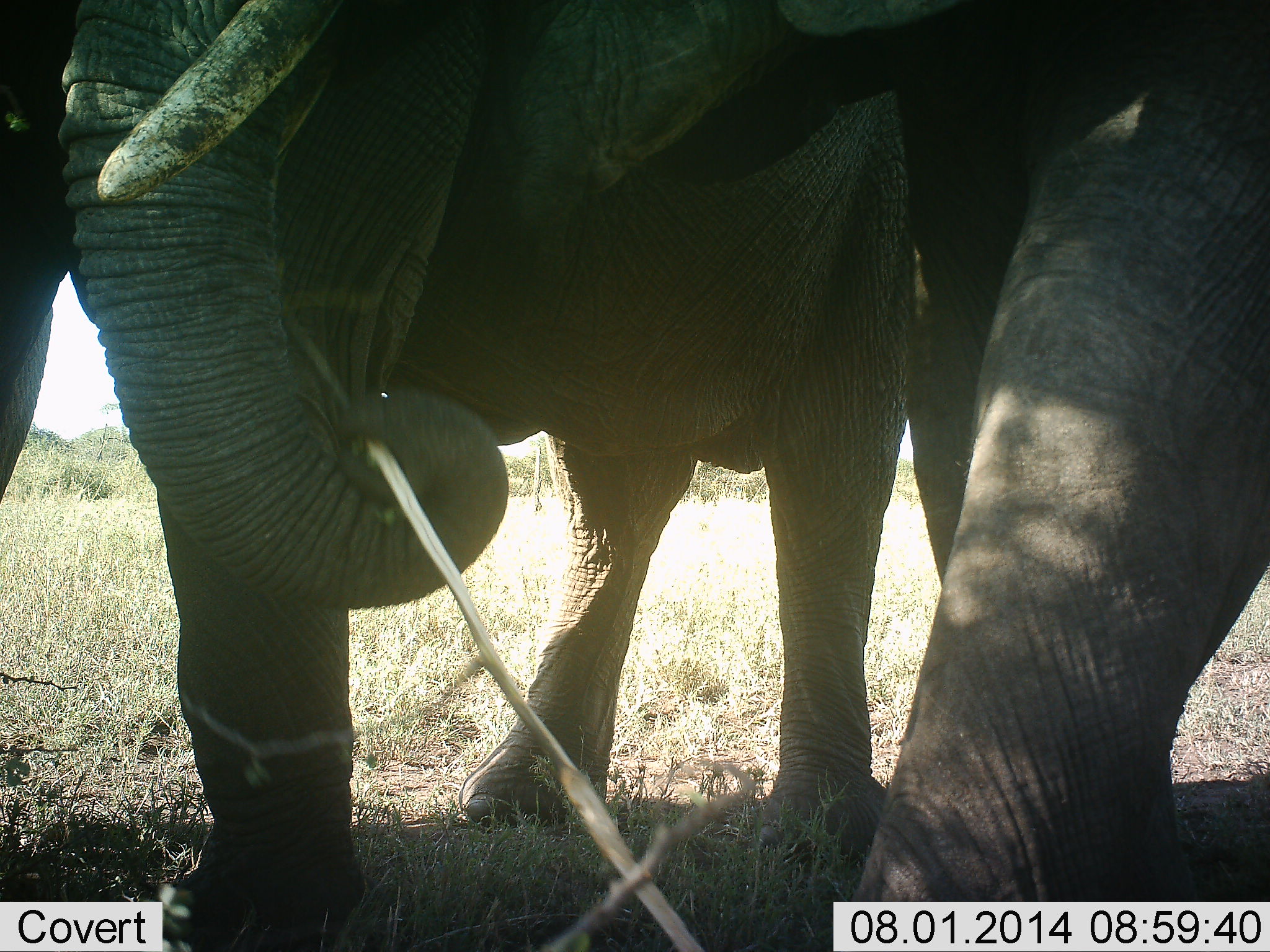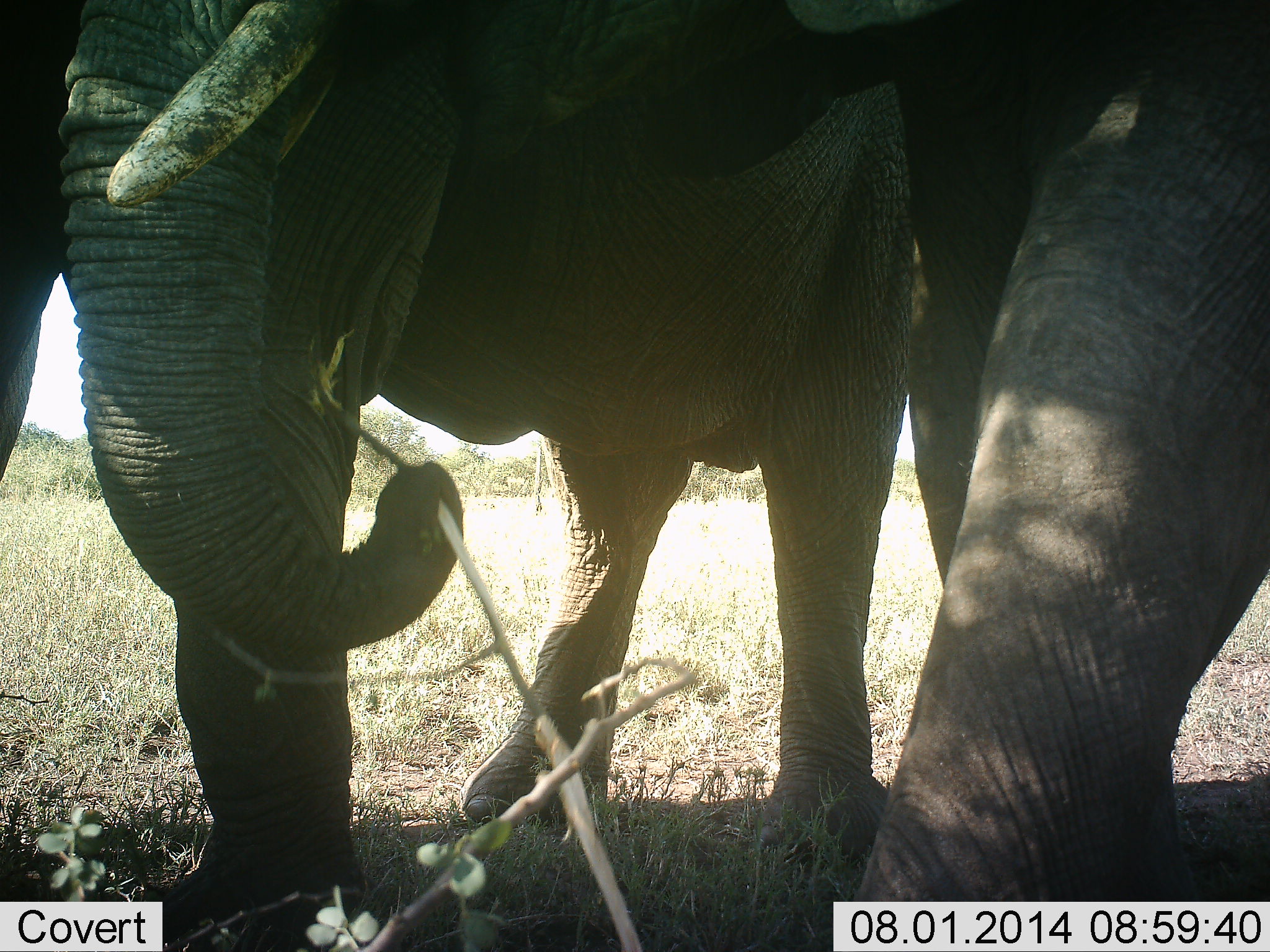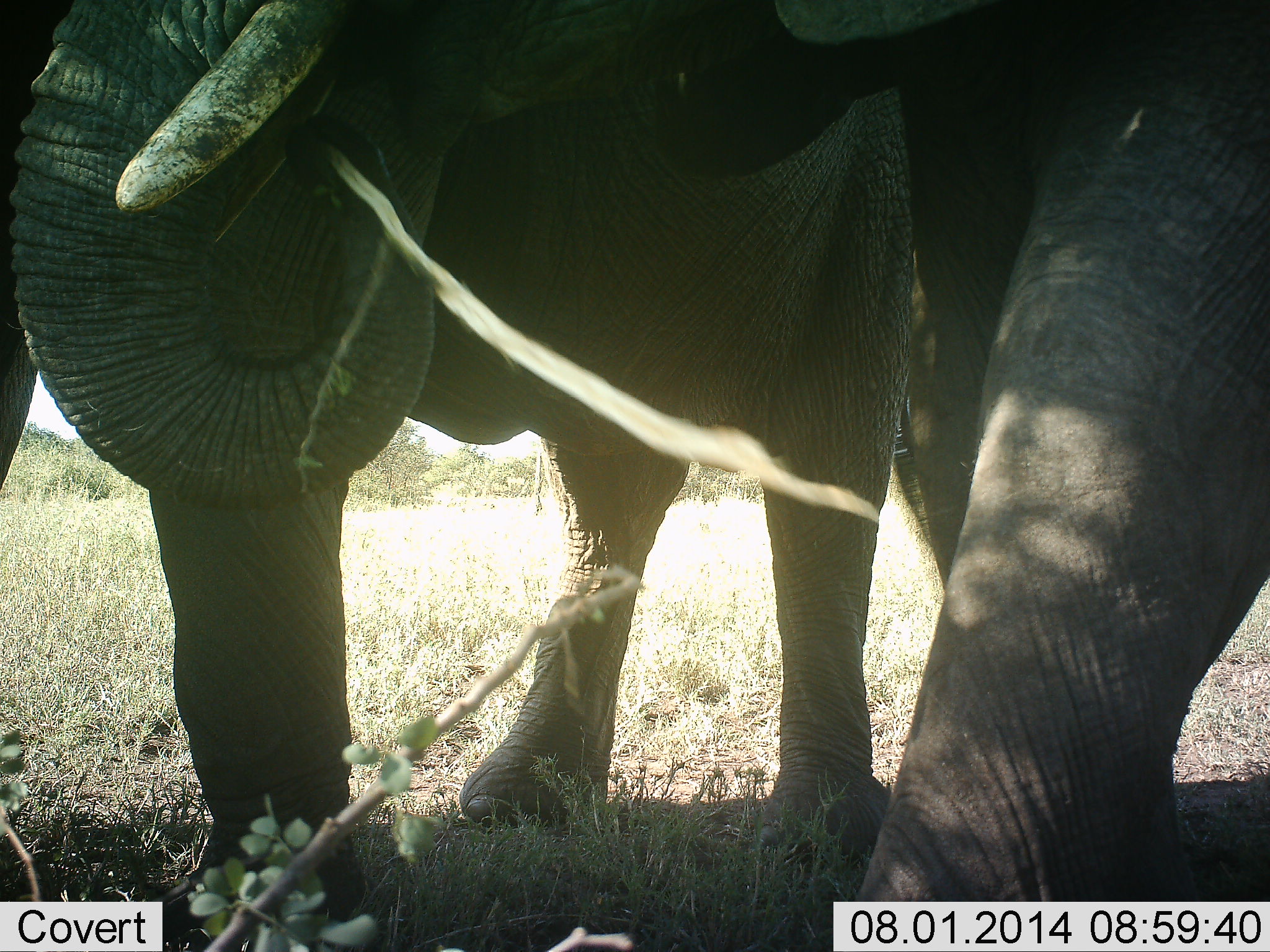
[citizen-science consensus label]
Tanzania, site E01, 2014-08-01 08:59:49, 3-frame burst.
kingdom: Animalia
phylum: Chordata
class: Mammalia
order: Proboscidea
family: Elephantidae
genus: Loxodonta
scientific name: Loxodonta africana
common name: african bush elephant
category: elephant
Elephant (african bush elephant) (Loxodonta africana), count 2. Behavior (volunteer vote fractions): standing 80%, resting 0%, moving 0%, interacting 20%. Young present (vote fraction): 10%. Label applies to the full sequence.